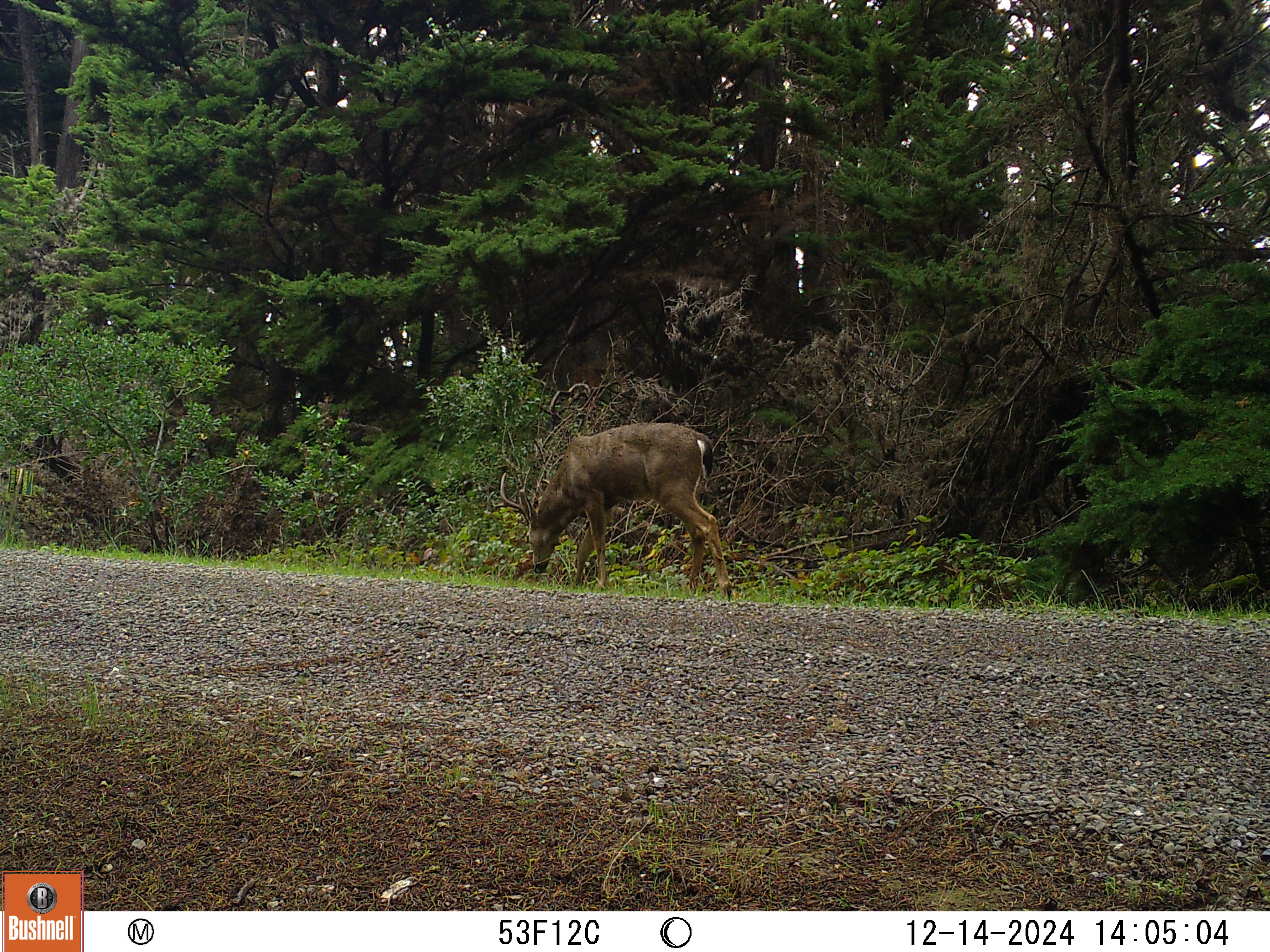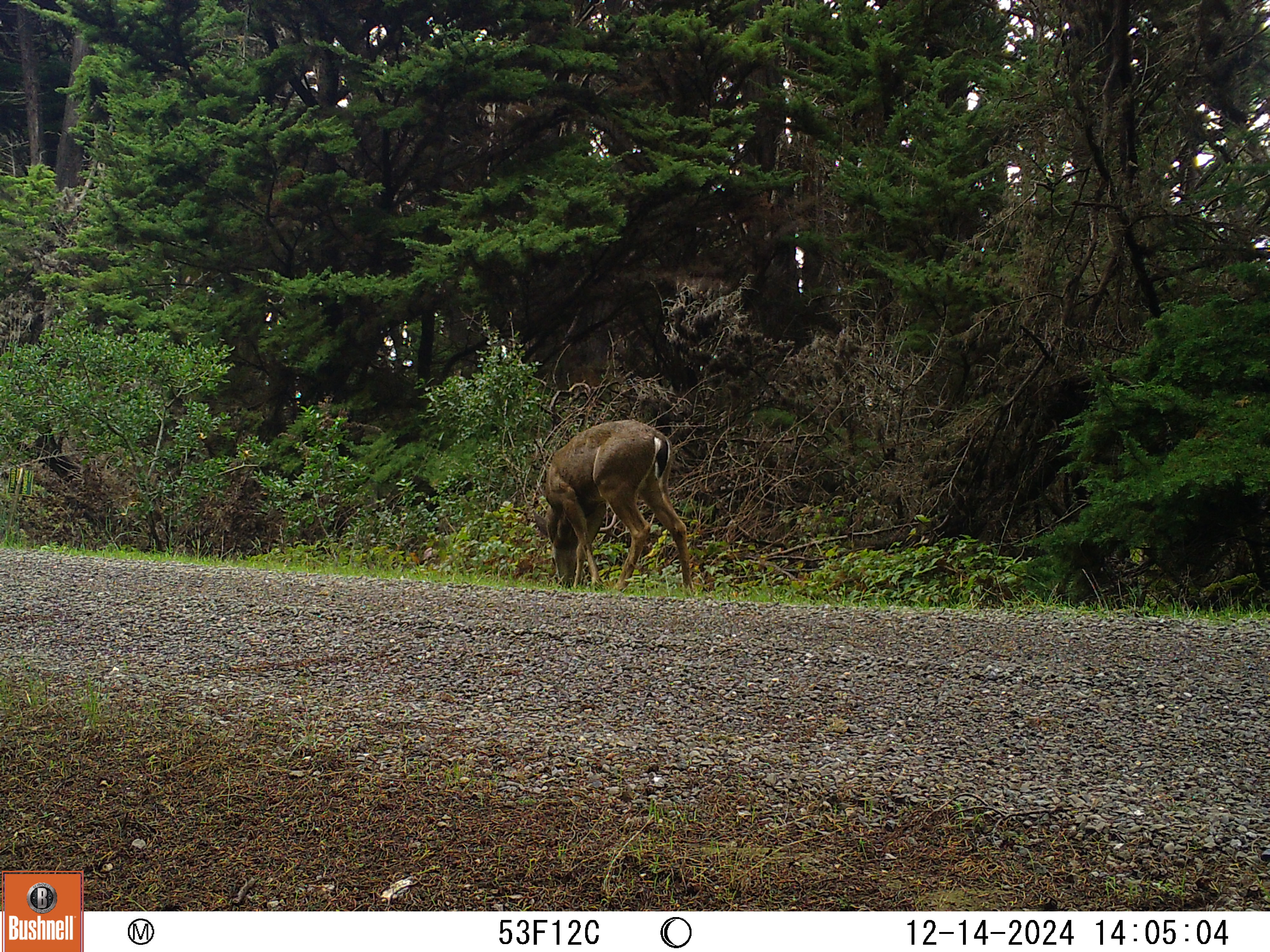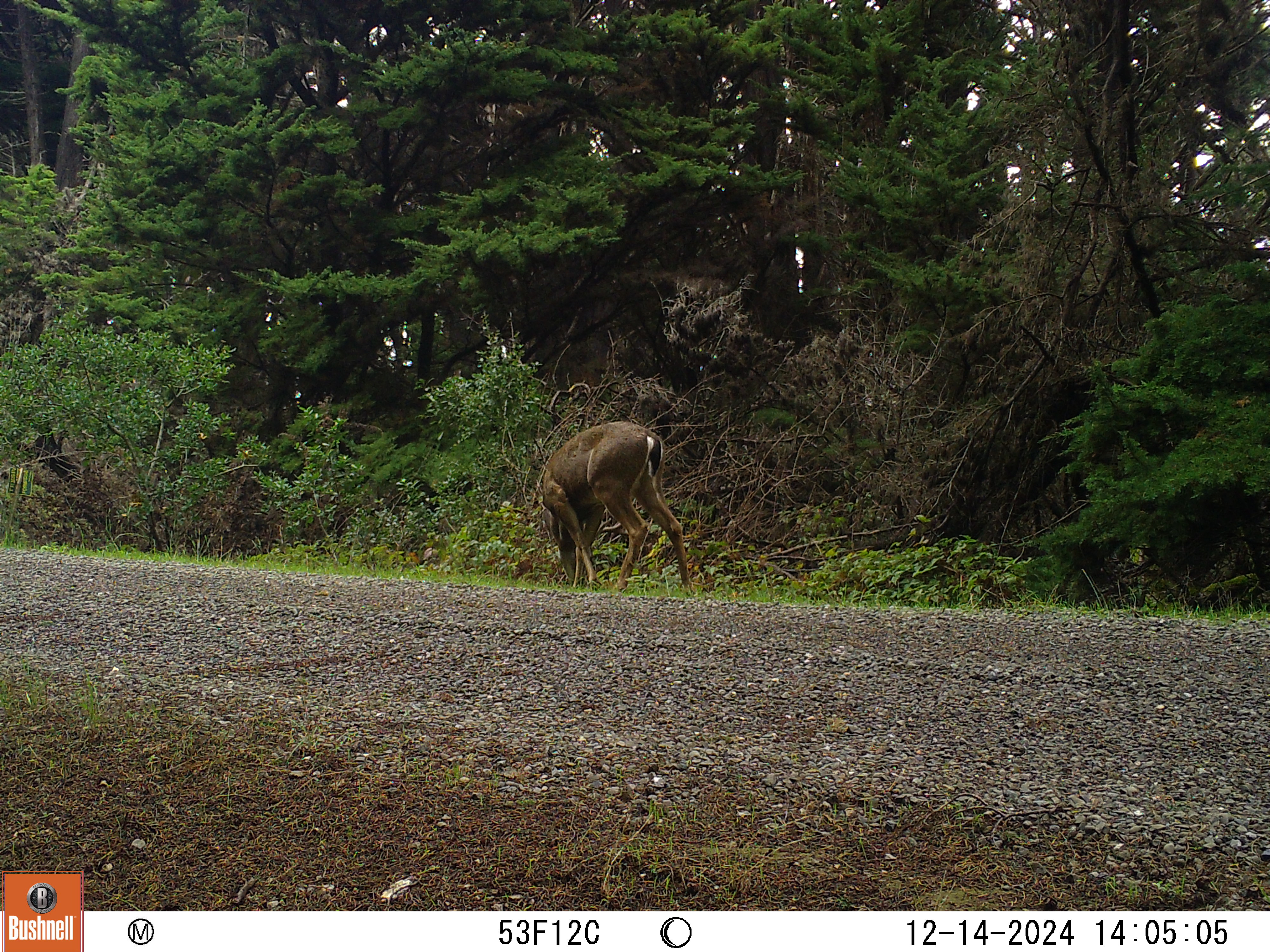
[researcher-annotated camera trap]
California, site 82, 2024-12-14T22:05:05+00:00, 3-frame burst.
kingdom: Animalia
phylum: Chordata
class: Mammalia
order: Artiodactyla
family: Cervidae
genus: Odocoileus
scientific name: Odocoileus hemionus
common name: mule deer